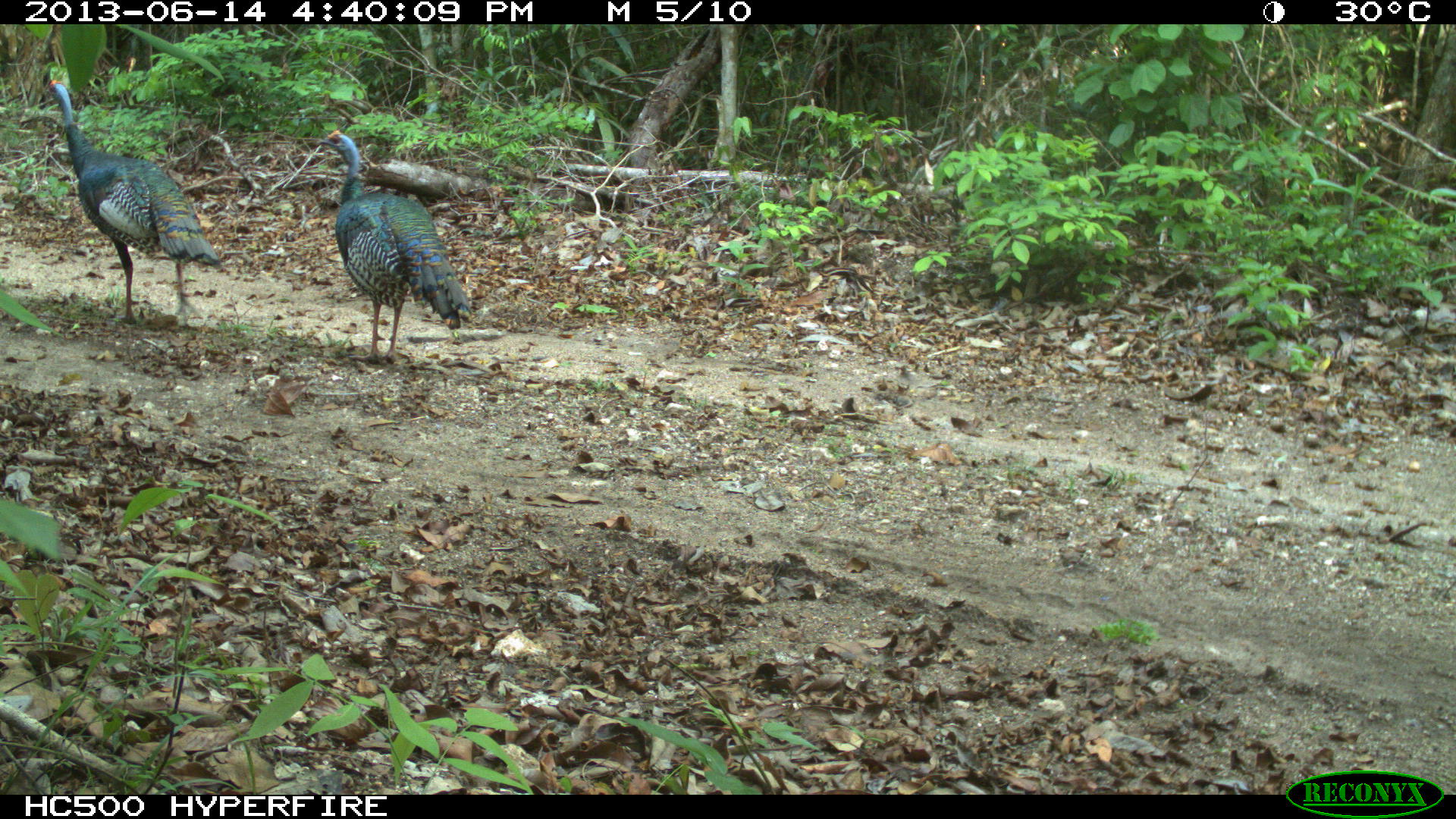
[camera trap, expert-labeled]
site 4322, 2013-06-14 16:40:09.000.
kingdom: Animalia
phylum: Chordata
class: Aves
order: Galliformes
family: Phasianidae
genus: Meleagris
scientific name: Meleagris ocellata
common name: ocellated turkey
Meleagris ocellata (ocellated turkey), count 3.